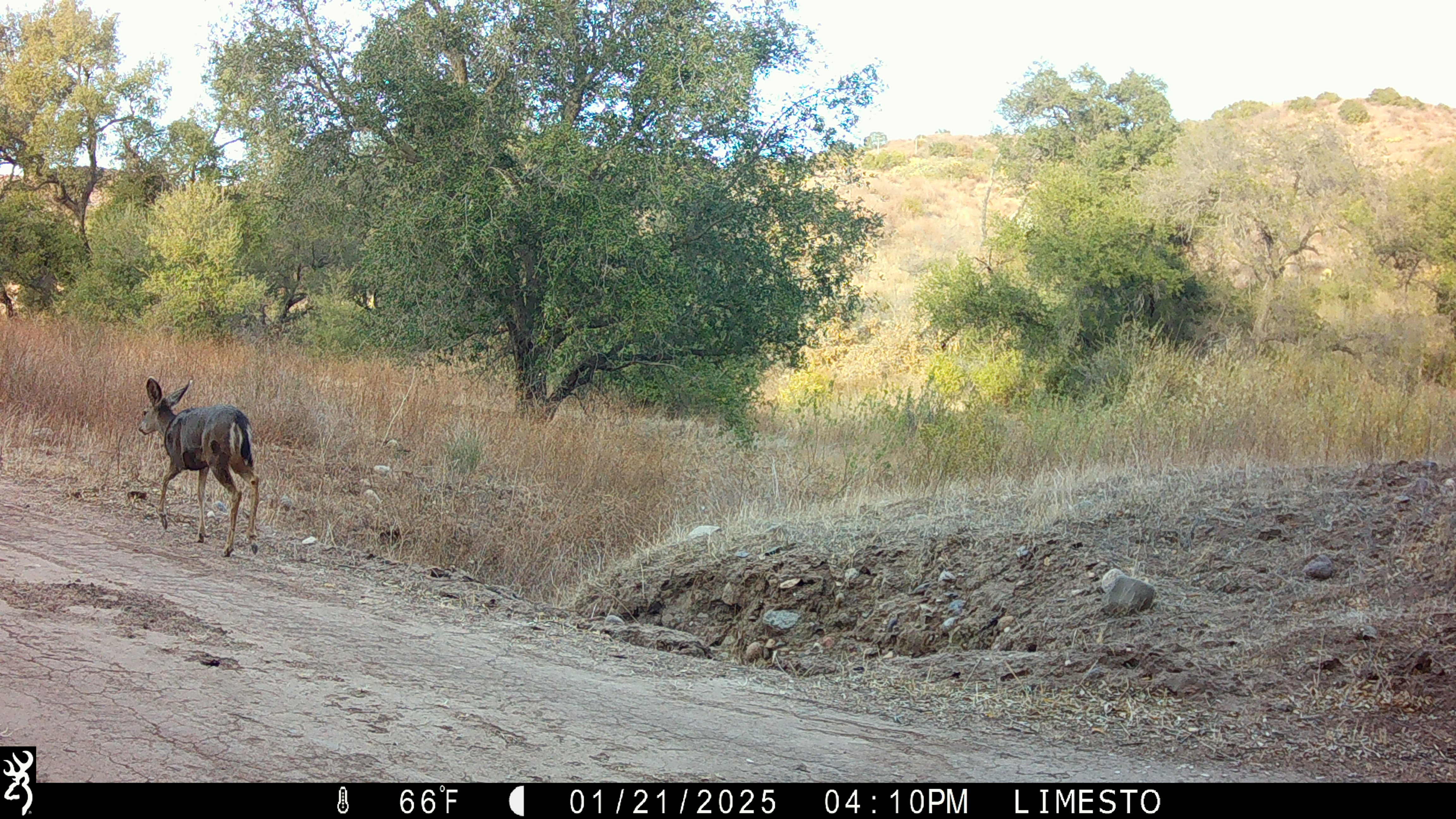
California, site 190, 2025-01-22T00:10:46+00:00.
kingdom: Animalia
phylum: Chordata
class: Mammalia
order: Artiodactyla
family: Cervidae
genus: Odocoileus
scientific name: Odocoileus hemionus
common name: mule deer